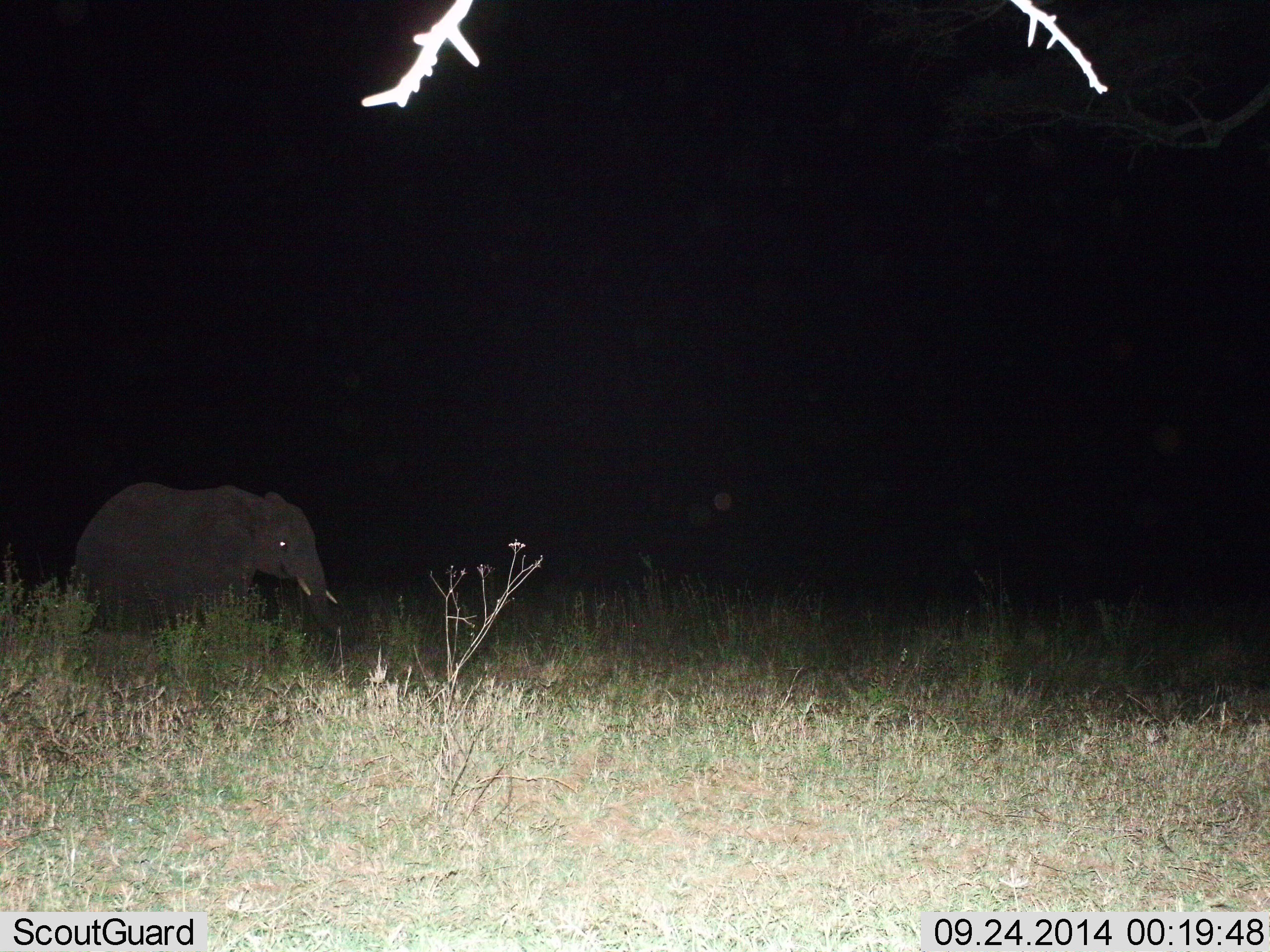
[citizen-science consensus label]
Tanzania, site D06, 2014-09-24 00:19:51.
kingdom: Animalia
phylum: Chordata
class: Mammalia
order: Proboscidea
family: Elephantidae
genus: Loxodonta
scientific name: Loxodonta africana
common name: african bush elephant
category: elephant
Elephant (african bush elephant) (Loxodonta africana), count 1. Behavior (volunteer vote fractions): standing 40%, resting 0%, moving 70%, interacting 0%. Young present (vote fraction): 20%. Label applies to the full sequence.